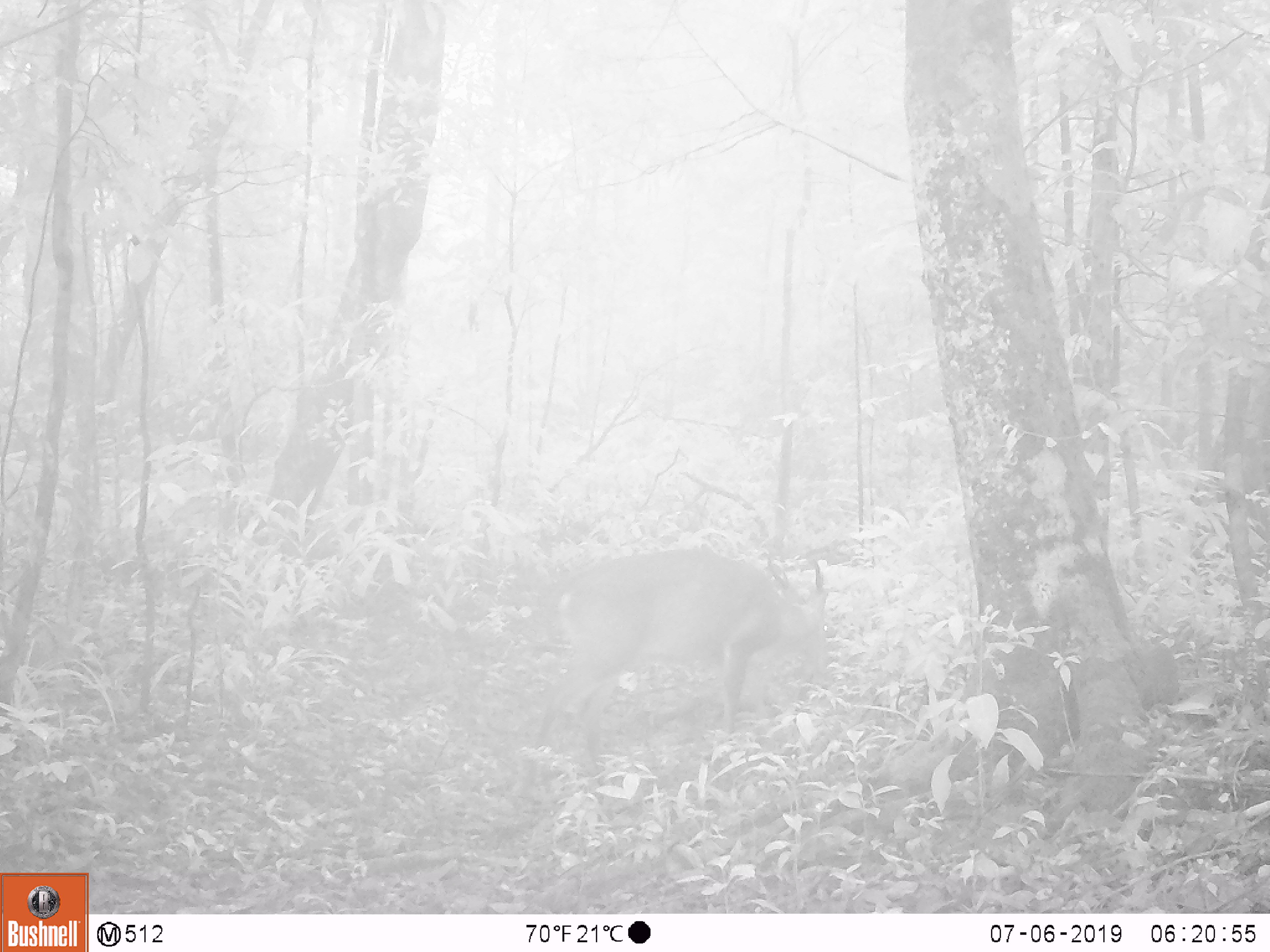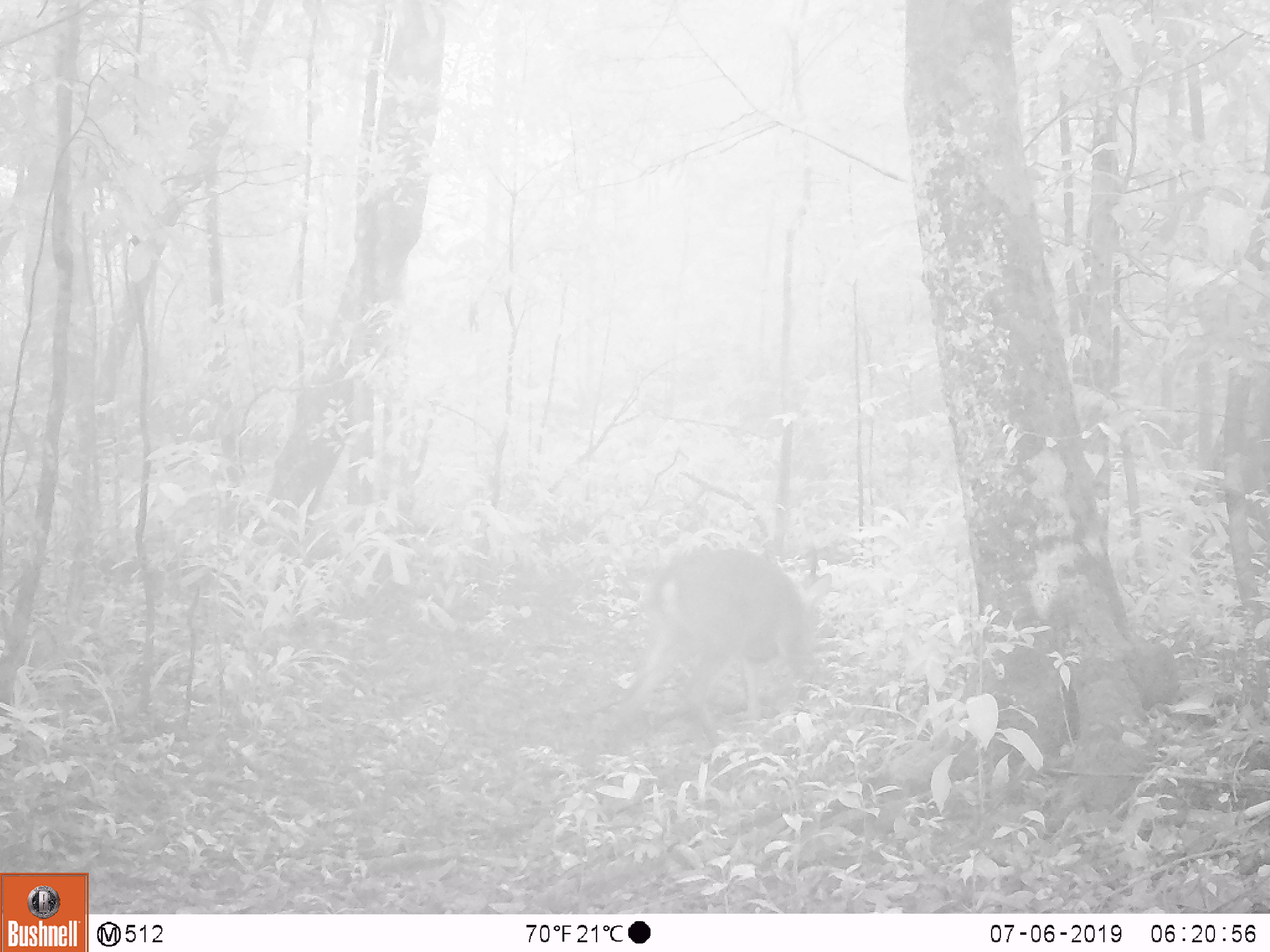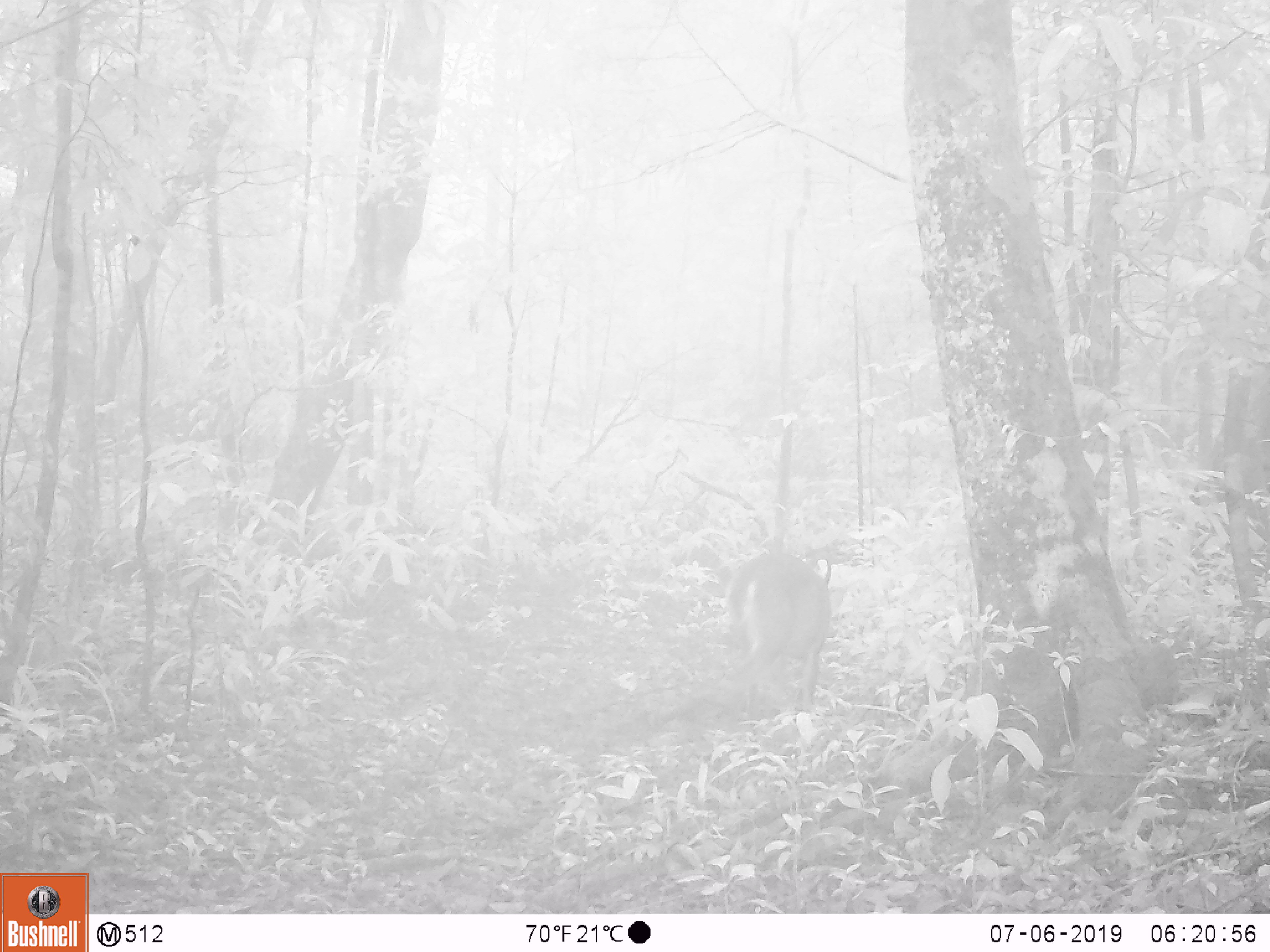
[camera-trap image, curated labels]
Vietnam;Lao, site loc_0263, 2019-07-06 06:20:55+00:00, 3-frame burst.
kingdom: Animalia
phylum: Chordata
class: Mammalia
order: Artiodactyla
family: Cervidae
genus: Muntiacus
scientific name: Muntiacus vuquangensis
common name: large-antlered muntjac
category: large antlered muntjac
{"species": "large antlered muntjac (large-antlered muntjac) (Muntiacus vuquangensis)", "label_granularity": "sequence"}